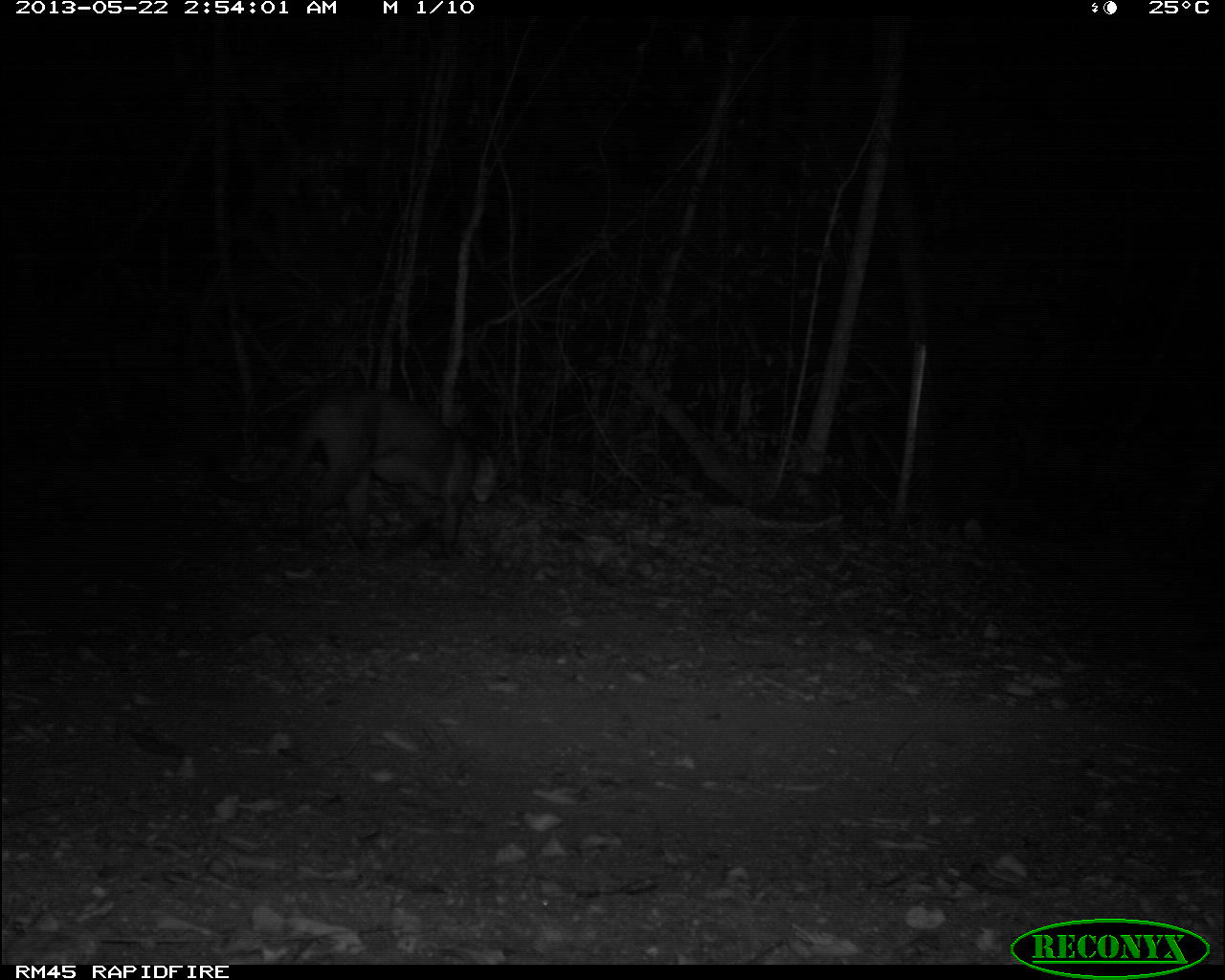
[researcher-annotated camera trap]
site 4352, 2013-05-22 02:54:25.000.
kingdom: Animalia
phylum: Chordata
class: Mammalia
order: Carnivora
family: Felidae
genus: Puma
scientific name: Puma concolor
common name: mountain lion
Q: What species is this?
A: Puma concolor (mountain lion).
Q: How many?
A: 1.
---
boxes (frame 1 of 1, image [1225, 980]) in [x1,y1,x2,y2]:
puma concolor: [203,385,500,563]